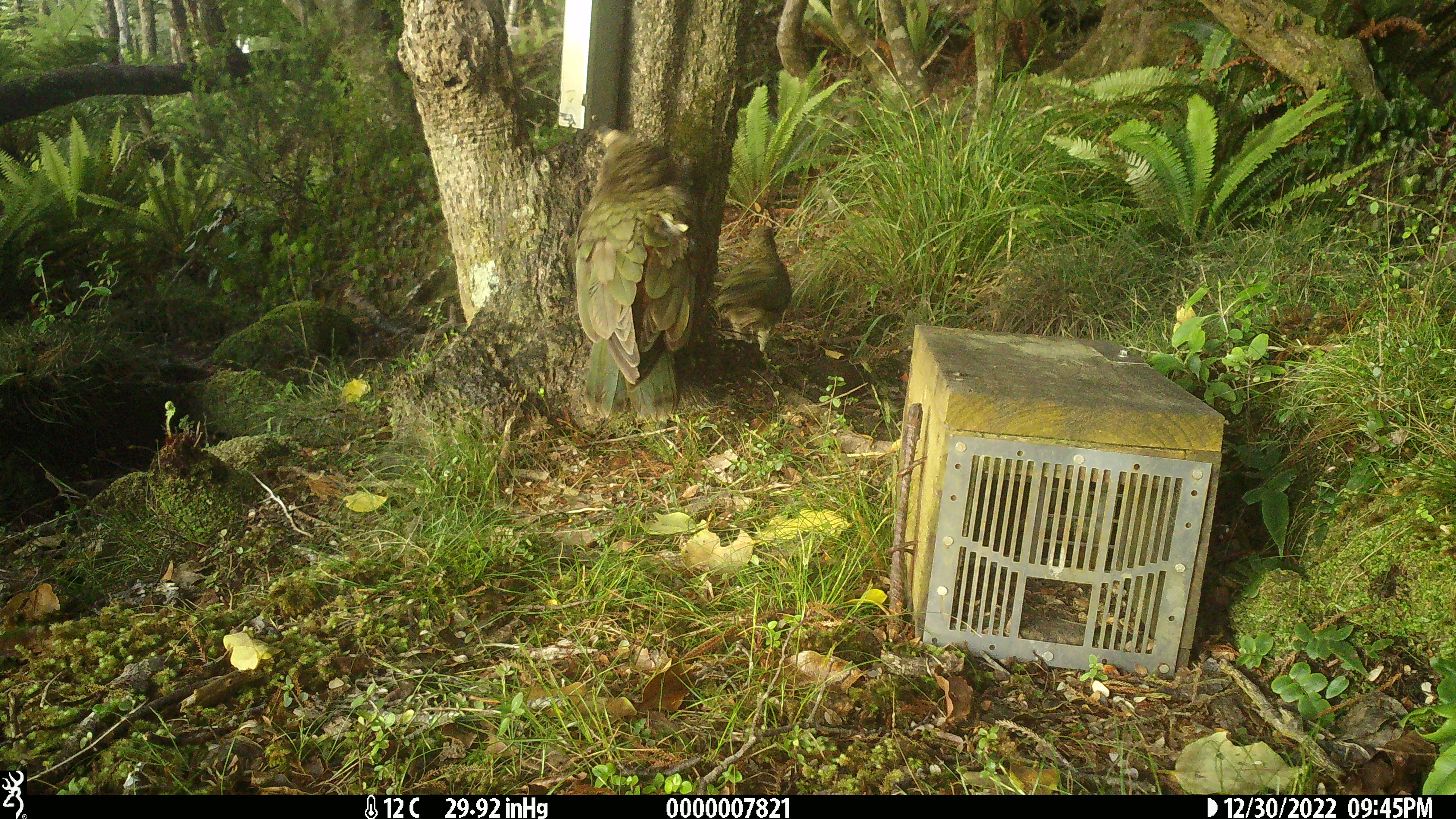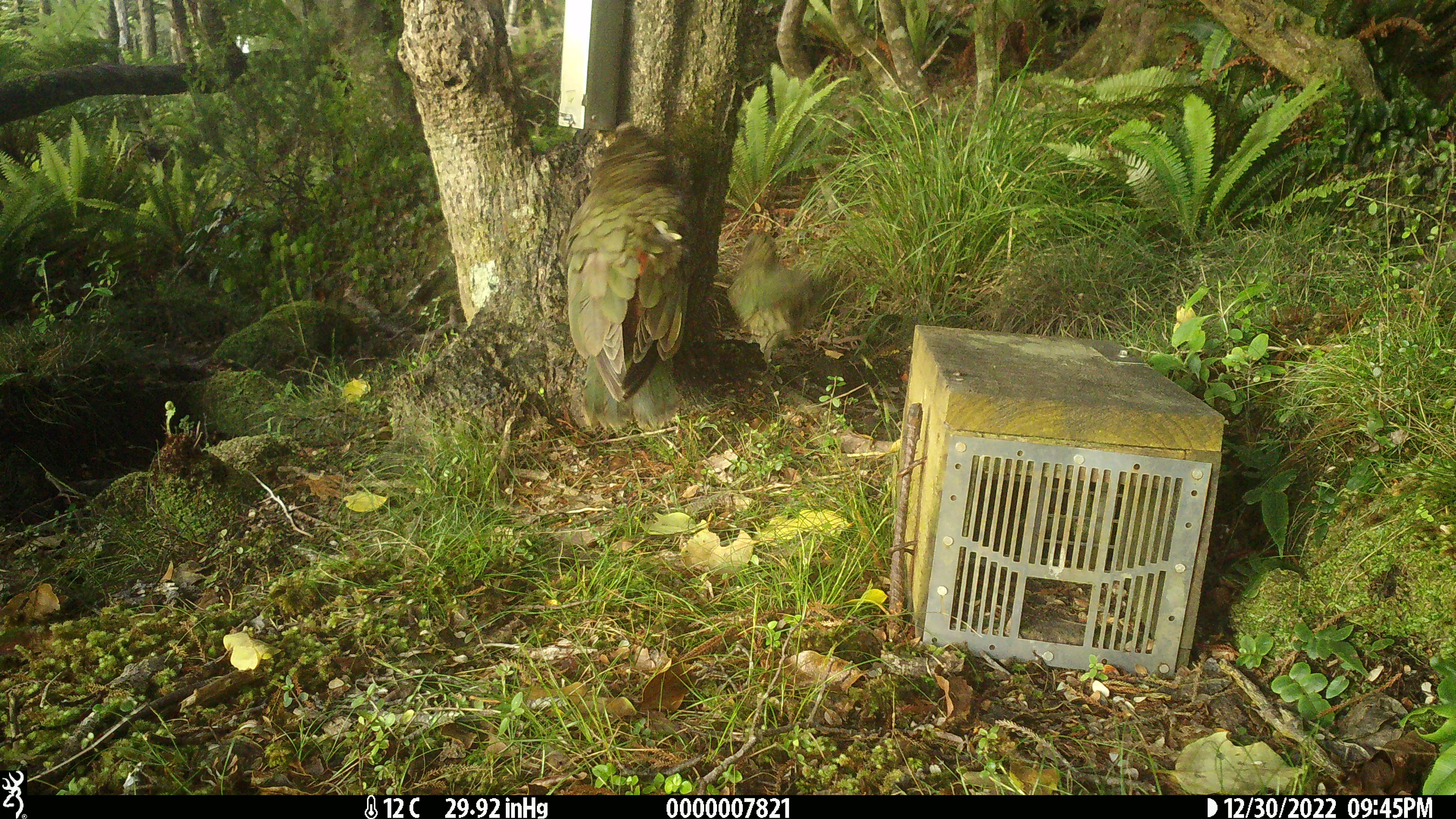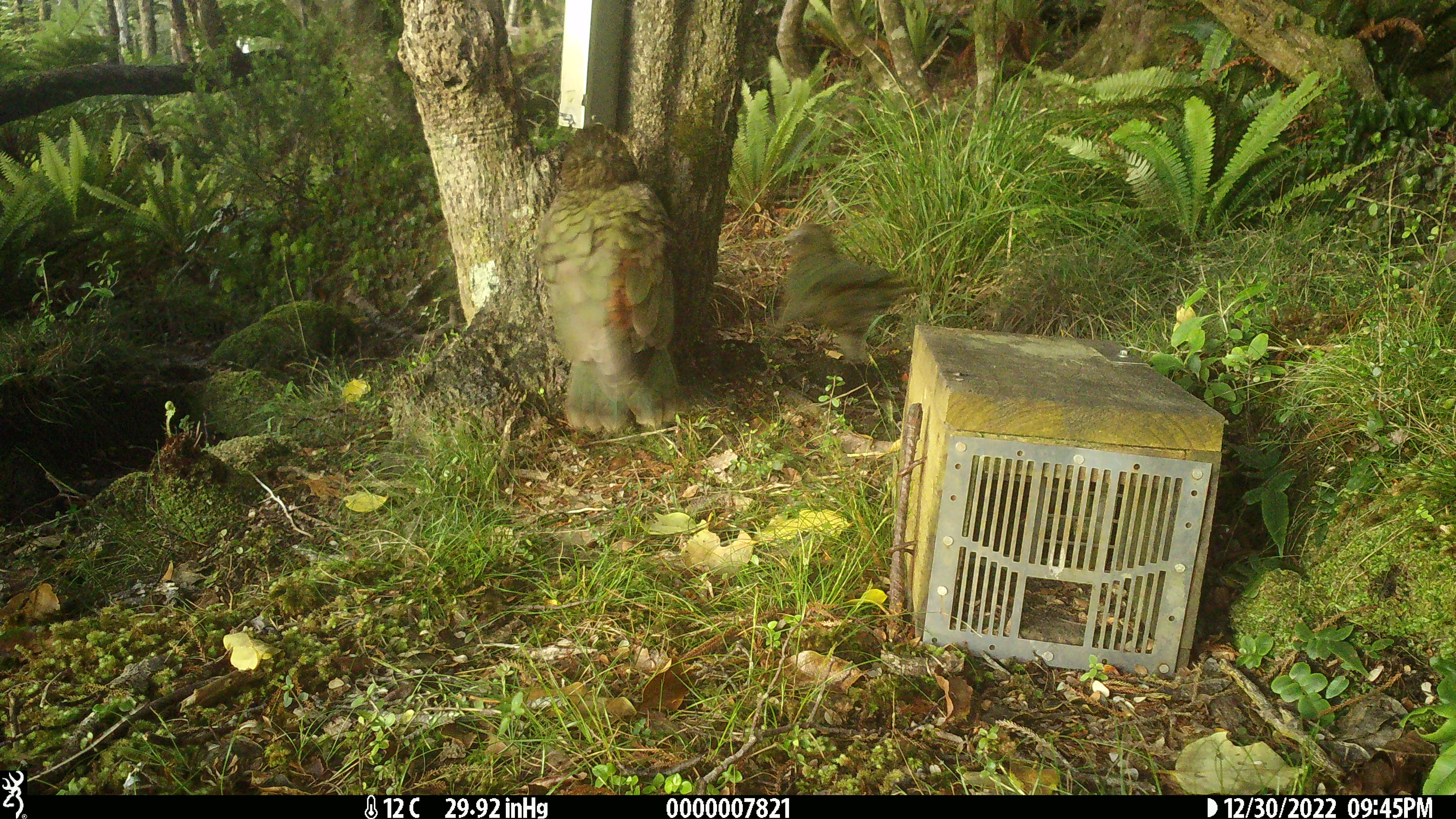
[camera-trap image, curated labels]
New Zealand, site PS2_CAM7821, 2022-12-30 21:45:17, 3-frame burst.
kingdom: Animalia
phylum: Chordata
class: Aves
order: Psittaciformes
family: Strigopidae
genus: Nestor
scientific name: Nestor notabilis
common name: kea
Kea (Nestor notabilis).